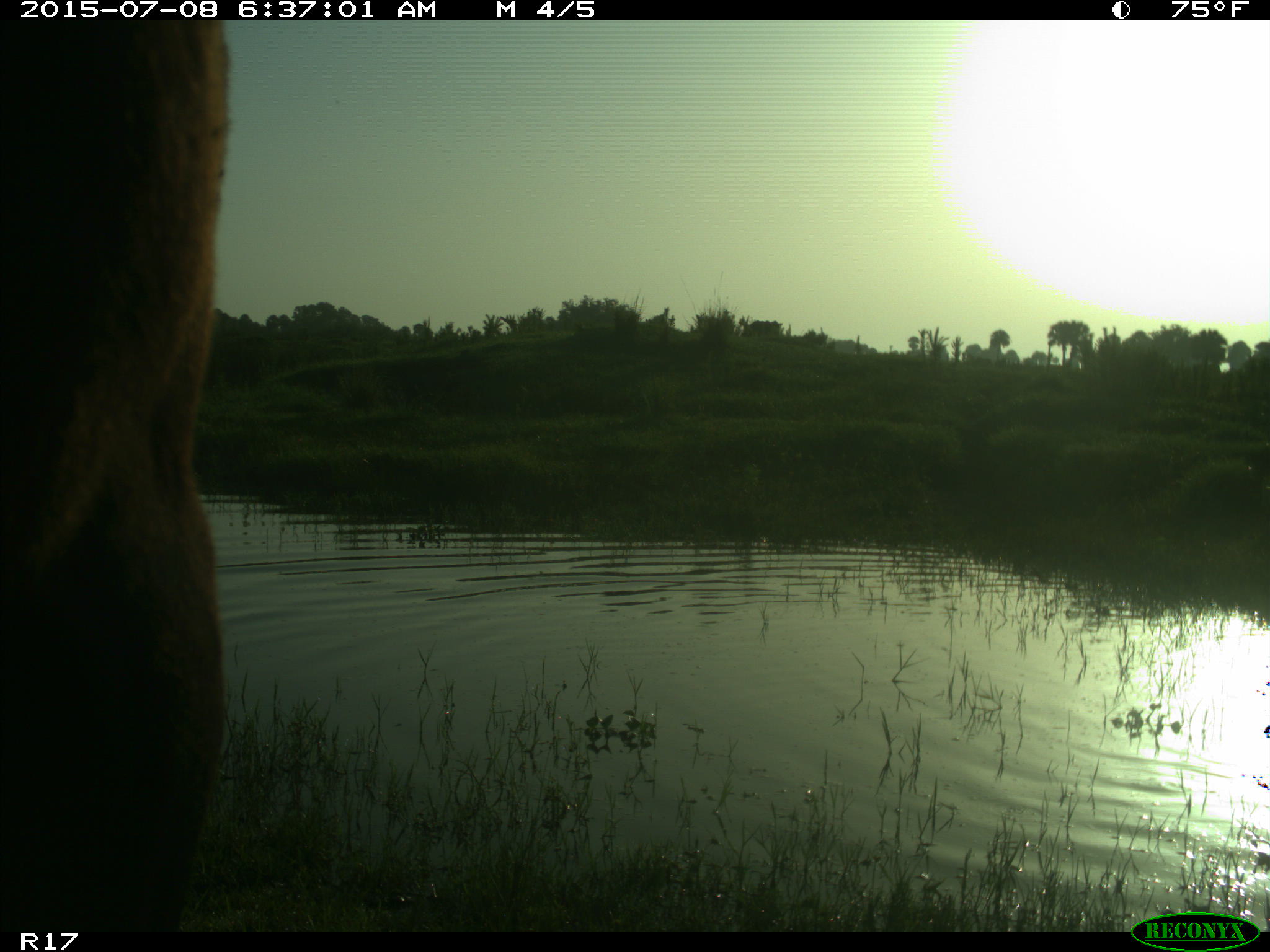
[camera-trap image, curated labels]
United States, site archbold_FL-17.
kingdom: Animalia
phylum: Chordata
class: Mammalia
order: Artiodactyla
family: Bovidae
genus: Bos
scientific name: Bos taurus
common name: domestic cow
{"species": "Bos taurus (domestic cow)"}